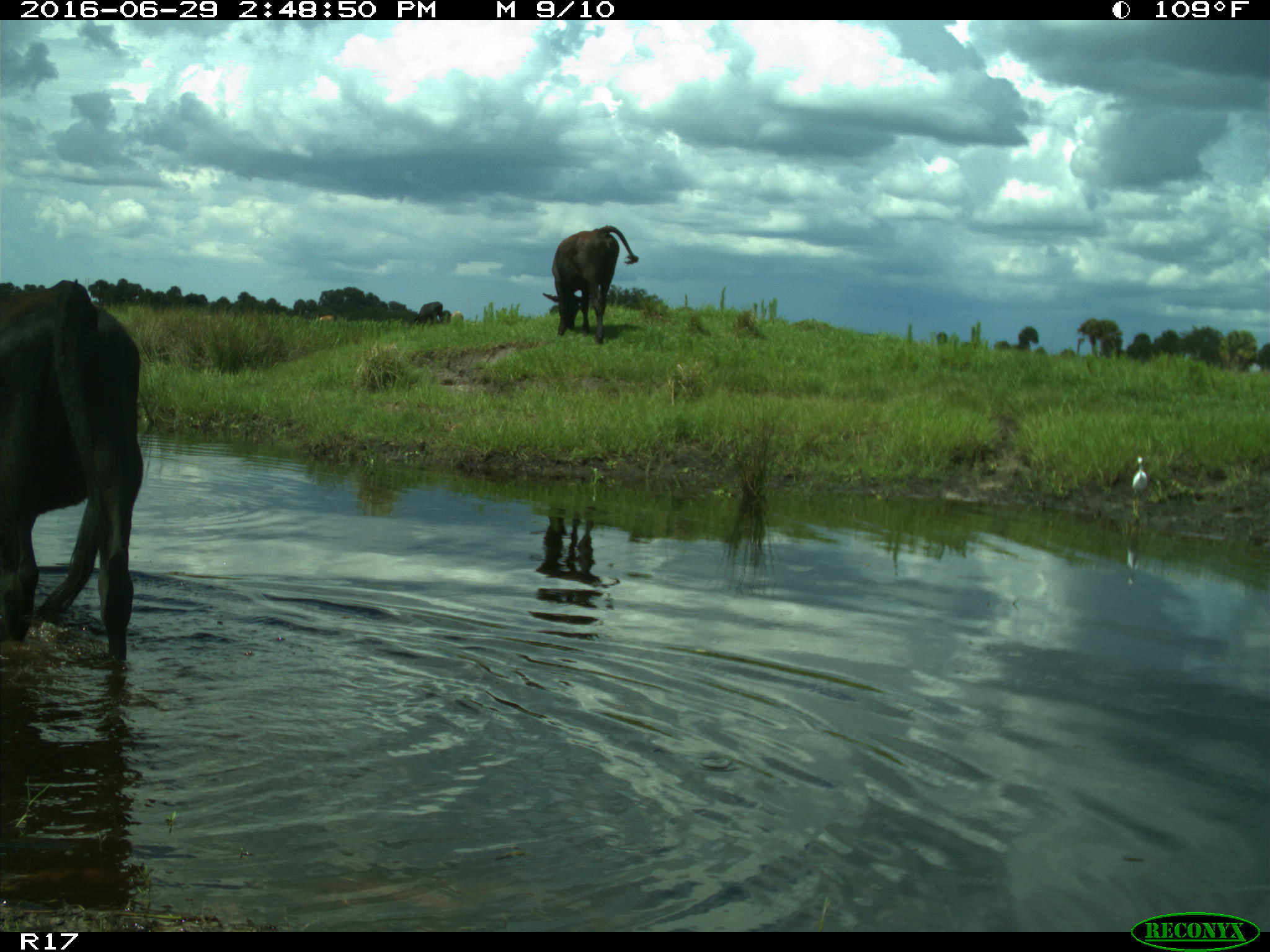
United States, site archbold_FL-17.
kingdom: Animalia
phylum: Chordata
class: Mammalia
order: Artiodactyla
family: Bovidae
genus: Bos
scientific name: Bos taurus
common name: domestic cow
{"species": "Bos taurus (domestic cow)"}